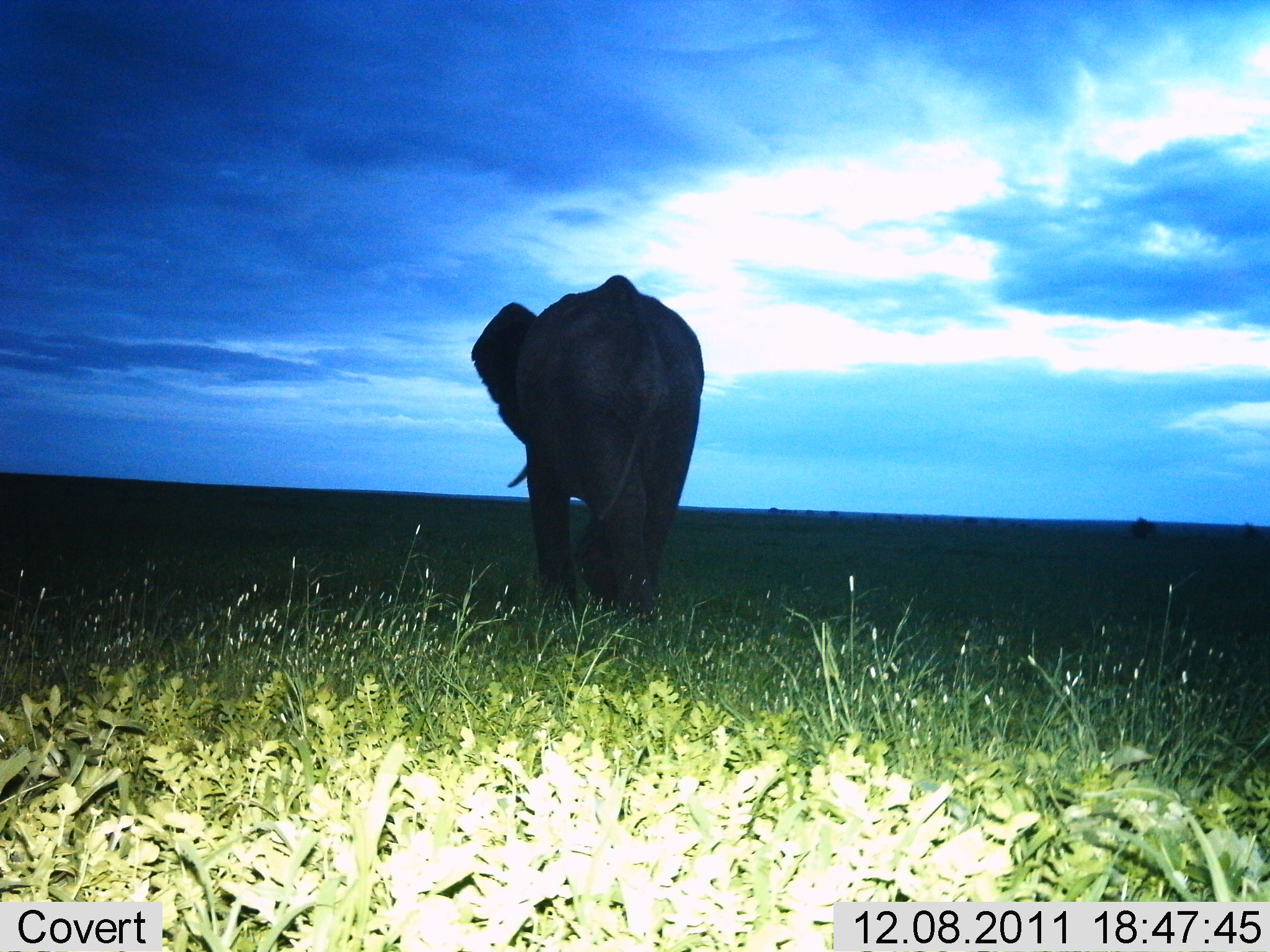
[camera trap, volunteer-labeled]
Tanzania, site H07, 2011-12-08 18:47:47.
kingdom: Animalia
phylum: Chordata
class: Mammalia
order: Proboscidea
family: Elephantidae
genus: Loxodonta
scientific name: Loxodonta africana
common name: african bush elephant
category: elephant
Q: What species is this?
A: Elephant (african bush elephant) (Loxodonta africana).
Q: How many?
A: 1.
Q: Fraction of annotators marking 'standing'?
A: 7%.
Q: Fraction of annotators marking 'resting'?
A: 0%.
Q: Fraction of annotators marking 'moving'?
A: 93%.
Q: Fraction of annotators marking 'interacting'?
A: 0%.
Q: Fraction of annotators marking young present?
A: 0%.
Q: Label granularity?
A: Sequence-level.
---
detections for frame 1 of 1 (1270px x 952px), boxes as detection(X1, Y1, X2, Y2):
animal: detection(468, 269, 706, 633)